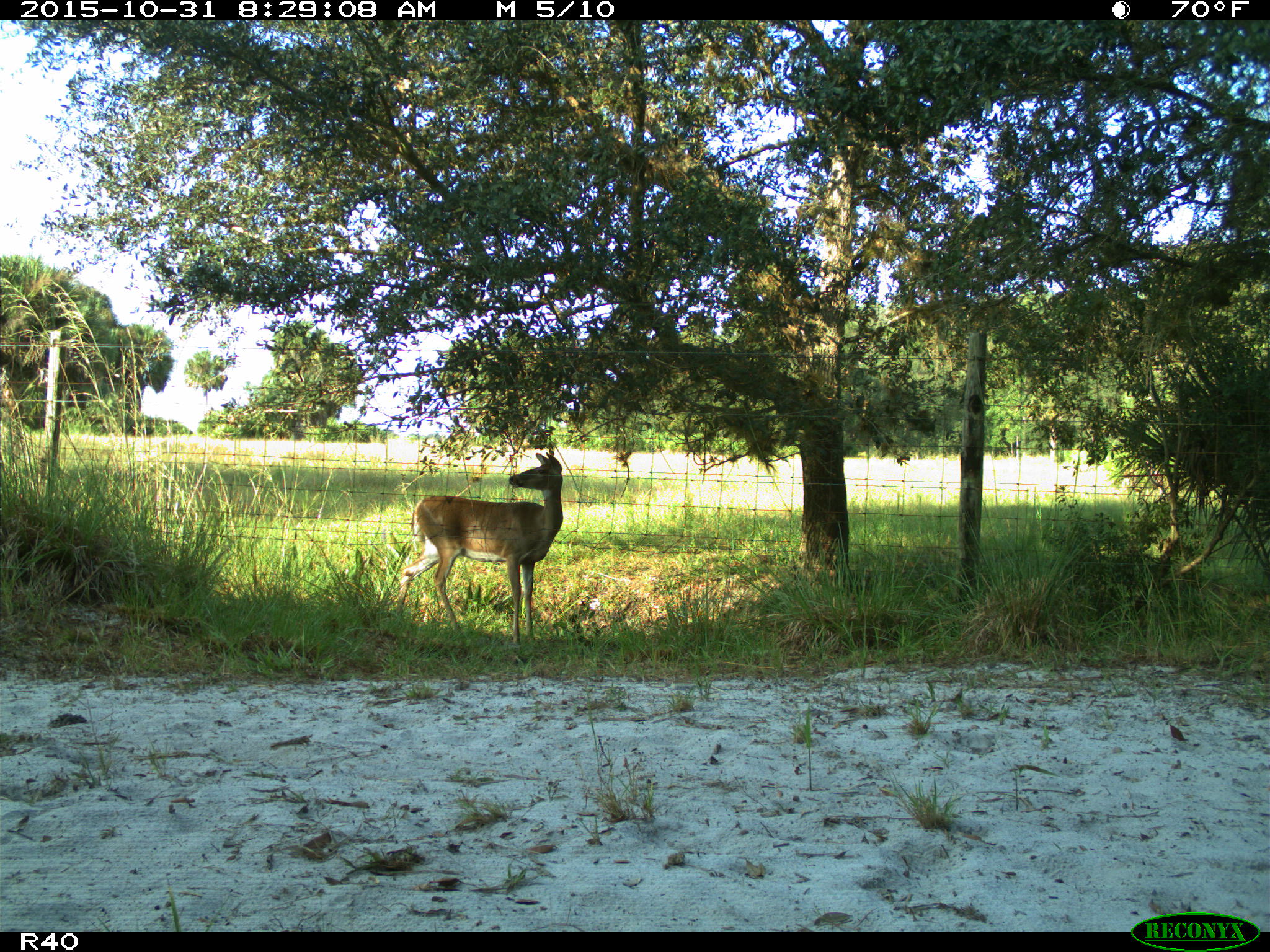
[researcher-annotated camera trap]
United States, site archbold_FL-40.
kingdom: Animalia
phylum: Chordata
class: Mammalia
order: Artiodactyla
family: Cervidae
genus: Odocoileus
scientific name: Odocoileus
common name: deer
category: unidentified deer